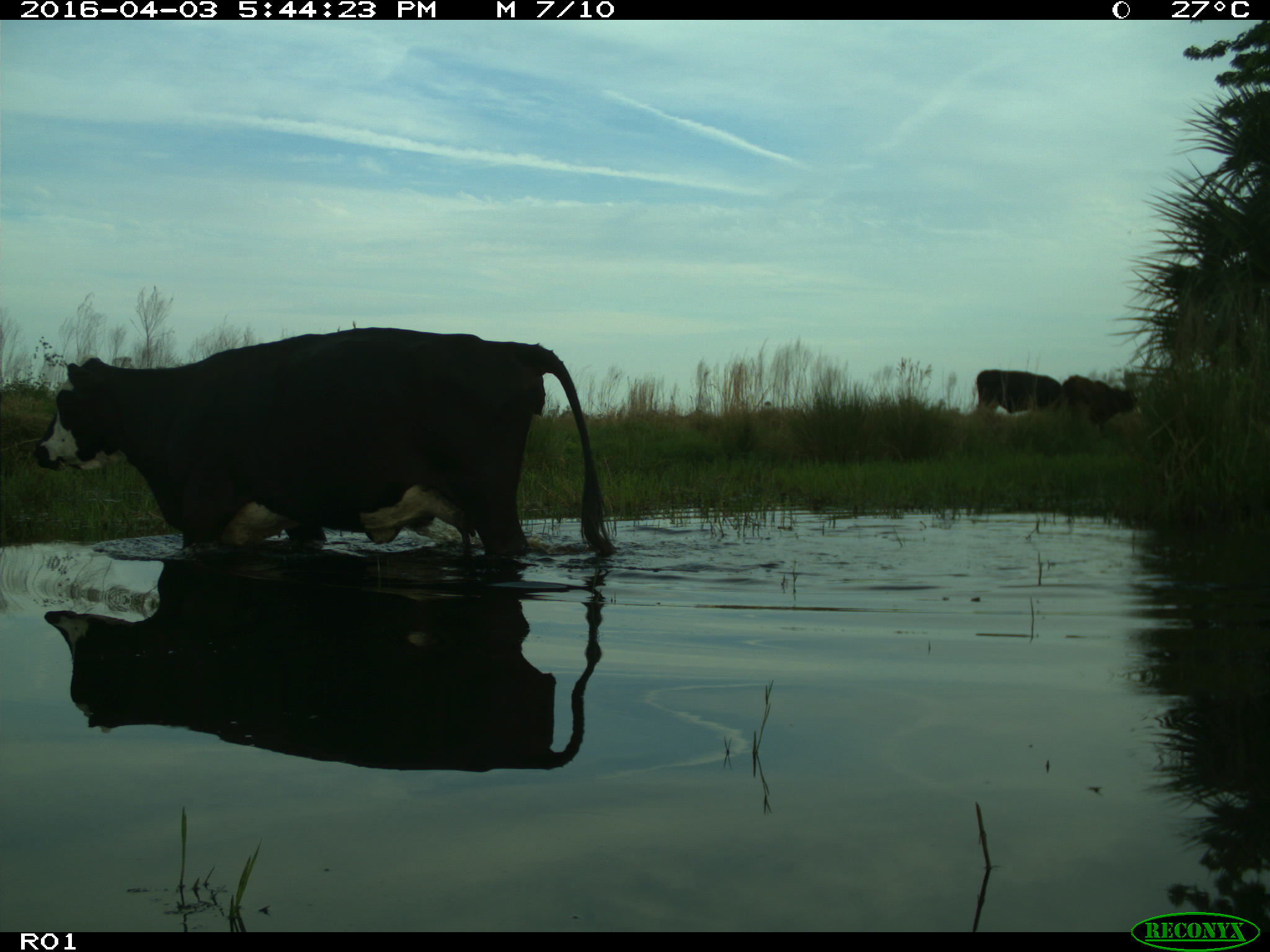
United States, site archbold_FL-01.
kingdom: Animalia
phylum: Chordata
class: Mammalia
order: Artiodactyla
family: Bovidae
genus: Bos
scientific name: Bos taurus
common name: domestic cow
Bos taurus (domestic cow).